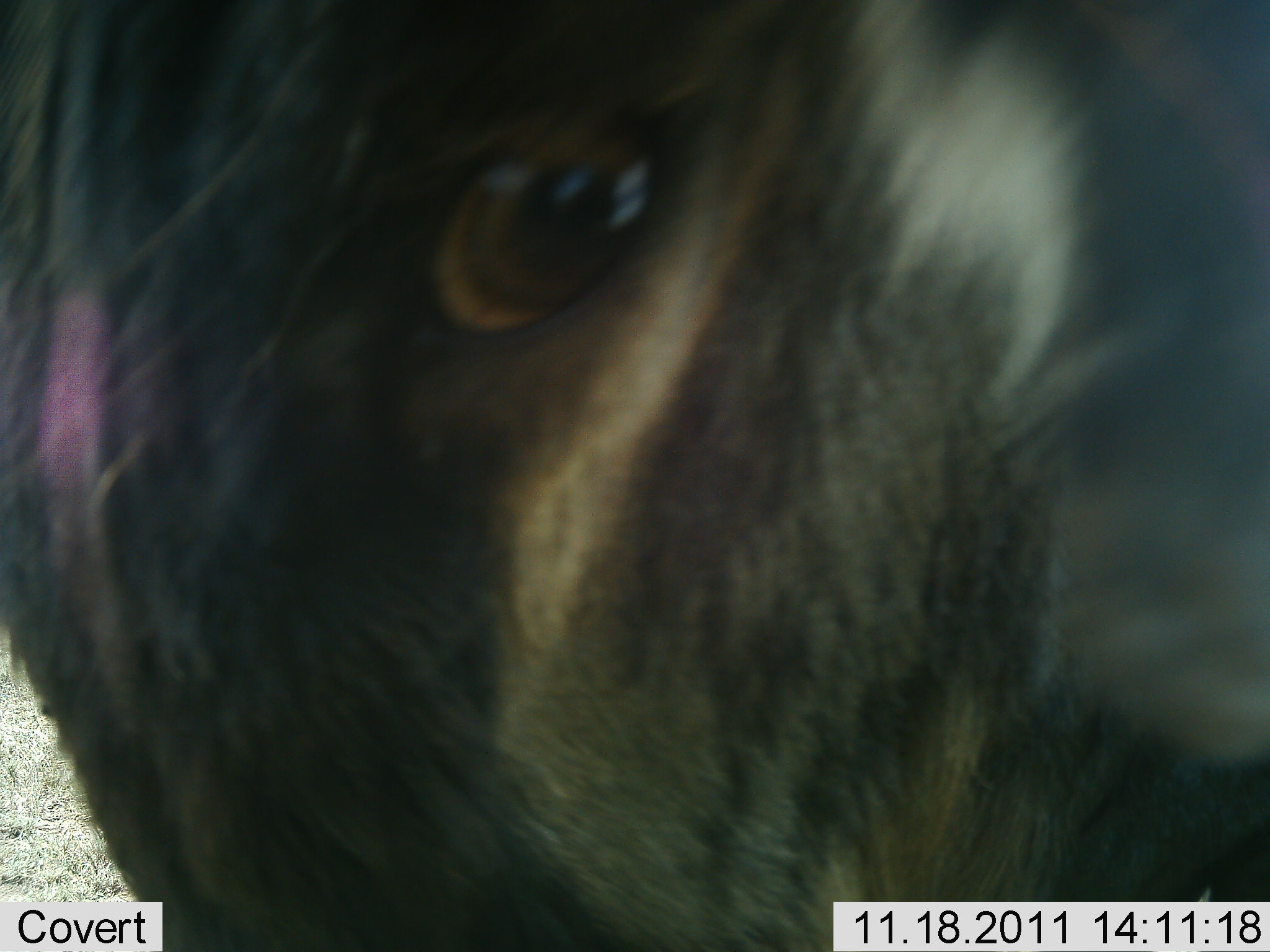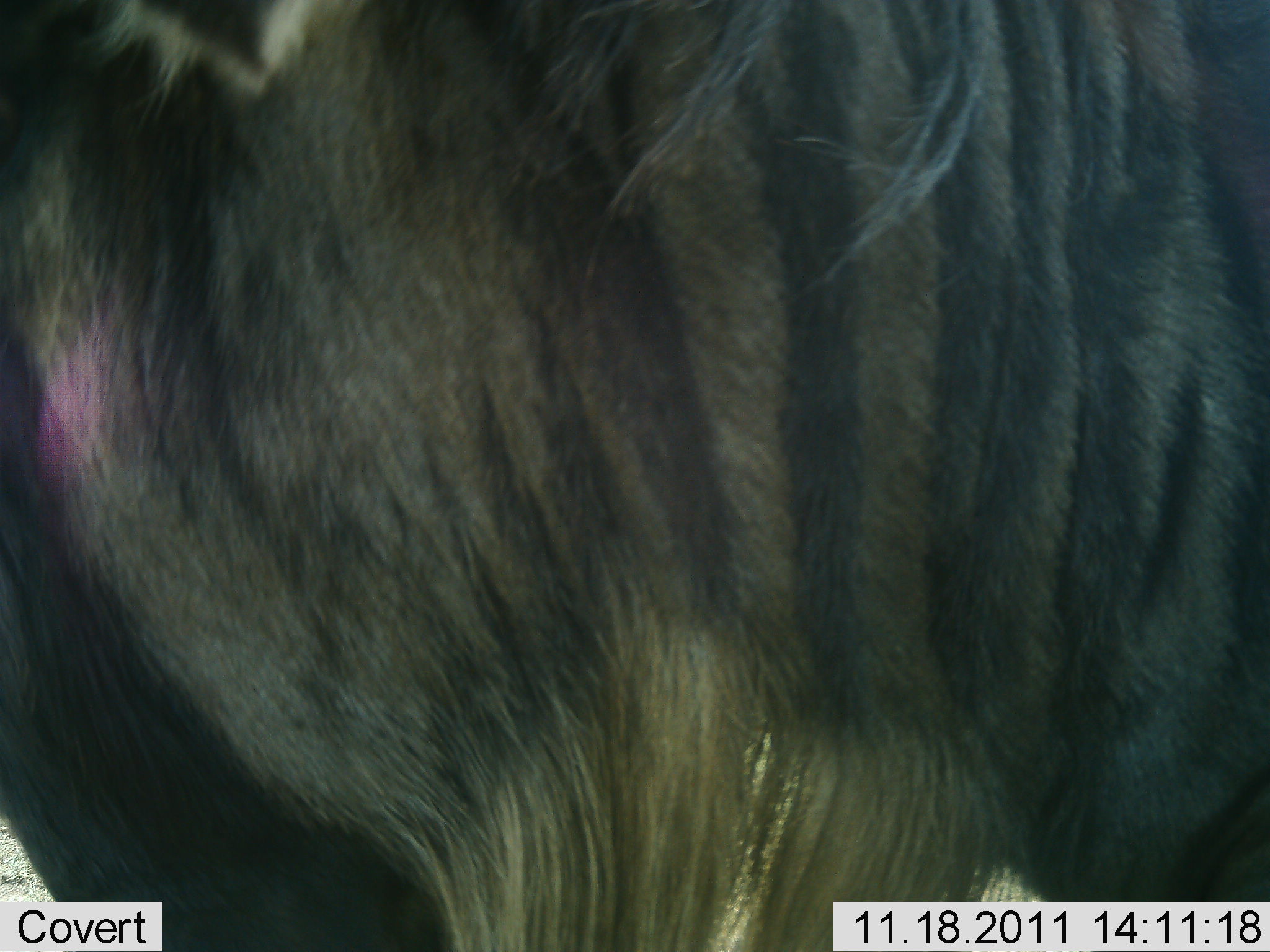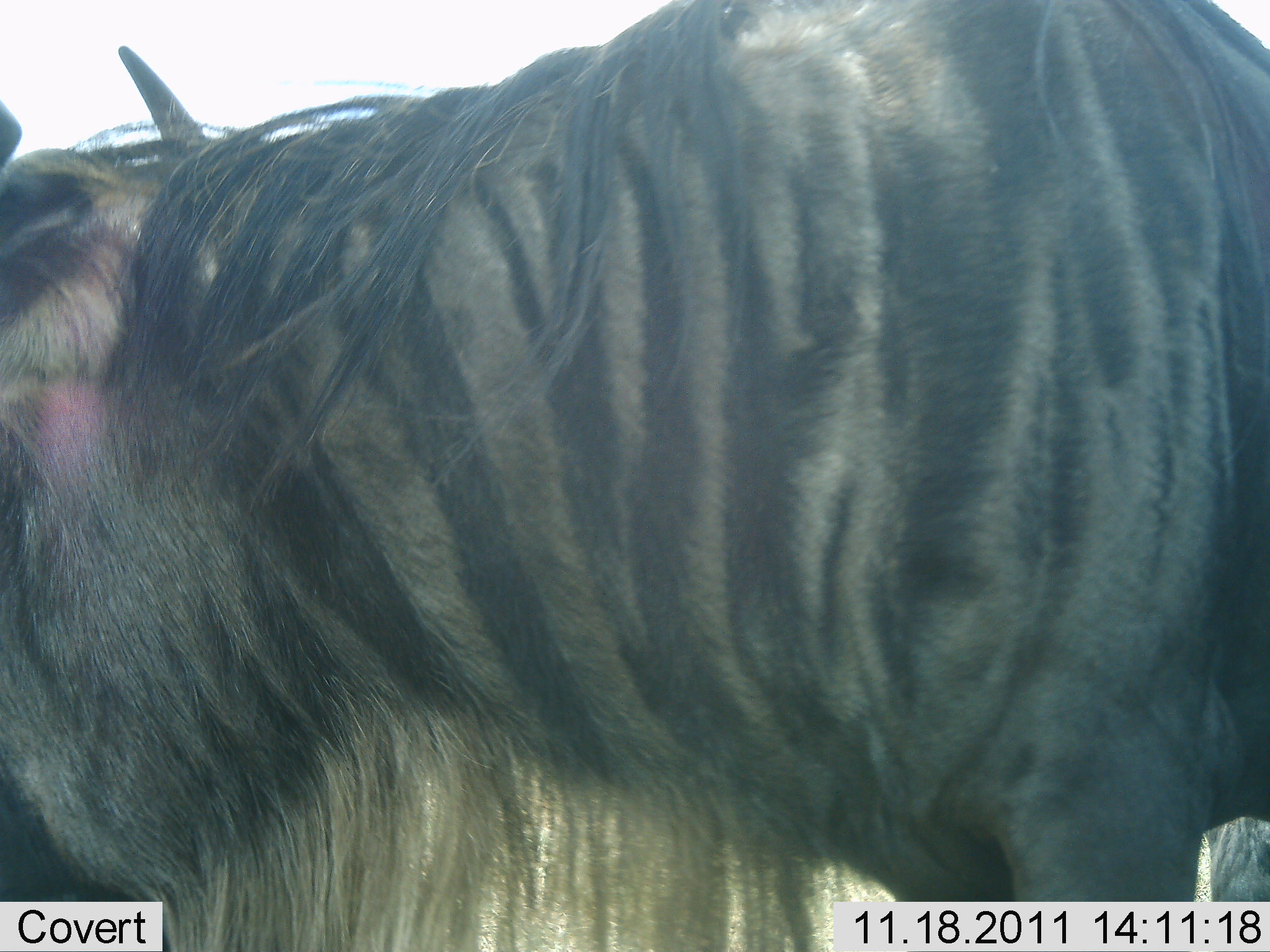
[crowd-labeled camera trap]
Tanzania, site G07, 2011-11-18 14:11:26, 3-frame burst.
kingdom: Animalia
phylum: Chordata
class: Mammalia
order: Artiodactyla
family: Bovidae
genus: Connochaetes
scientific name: Connochaetes taurinus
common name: blue wildebeest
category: wildebeest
Wildebeest (blue wildebeest) (Connochaetes taurinus), count 1. Behavior (volunteer vote fractions): standing 47%, resting 0%, moving 60%, interacting 7%. Young present (vote fraction): 0%. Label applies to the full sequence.